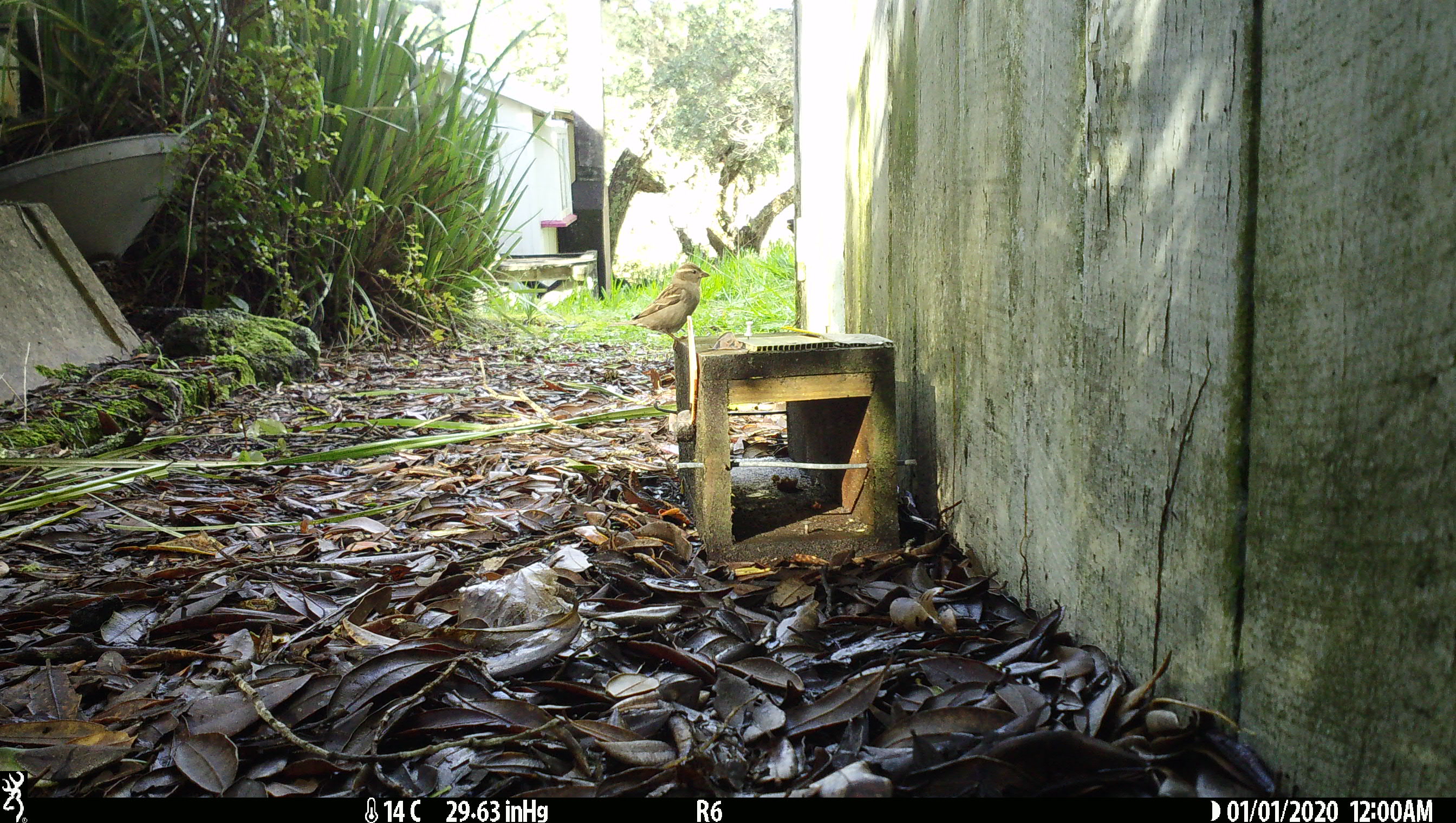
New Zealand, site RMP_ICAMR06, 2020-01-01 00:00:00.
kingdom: Animalia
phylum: Chordata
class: Aves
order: Passeriformes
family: Passeridae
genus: Passer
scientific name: Passer domesticus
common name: house sparrow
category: sparrow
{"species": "sparrow (house sparrow) (Passer domesticus)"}